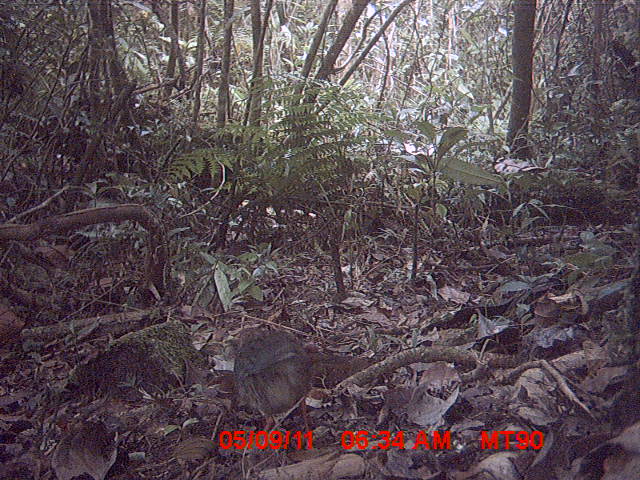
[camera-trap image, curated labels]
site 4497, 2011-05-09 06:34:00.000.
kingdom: Animalia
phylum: Chordata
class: Aves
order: Coraciiformes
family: Brachypteraciidae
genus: Brachypteracias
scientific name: Brachypteracias squamiger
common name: scaly ground roller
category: geobiastes squamiger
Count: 1.